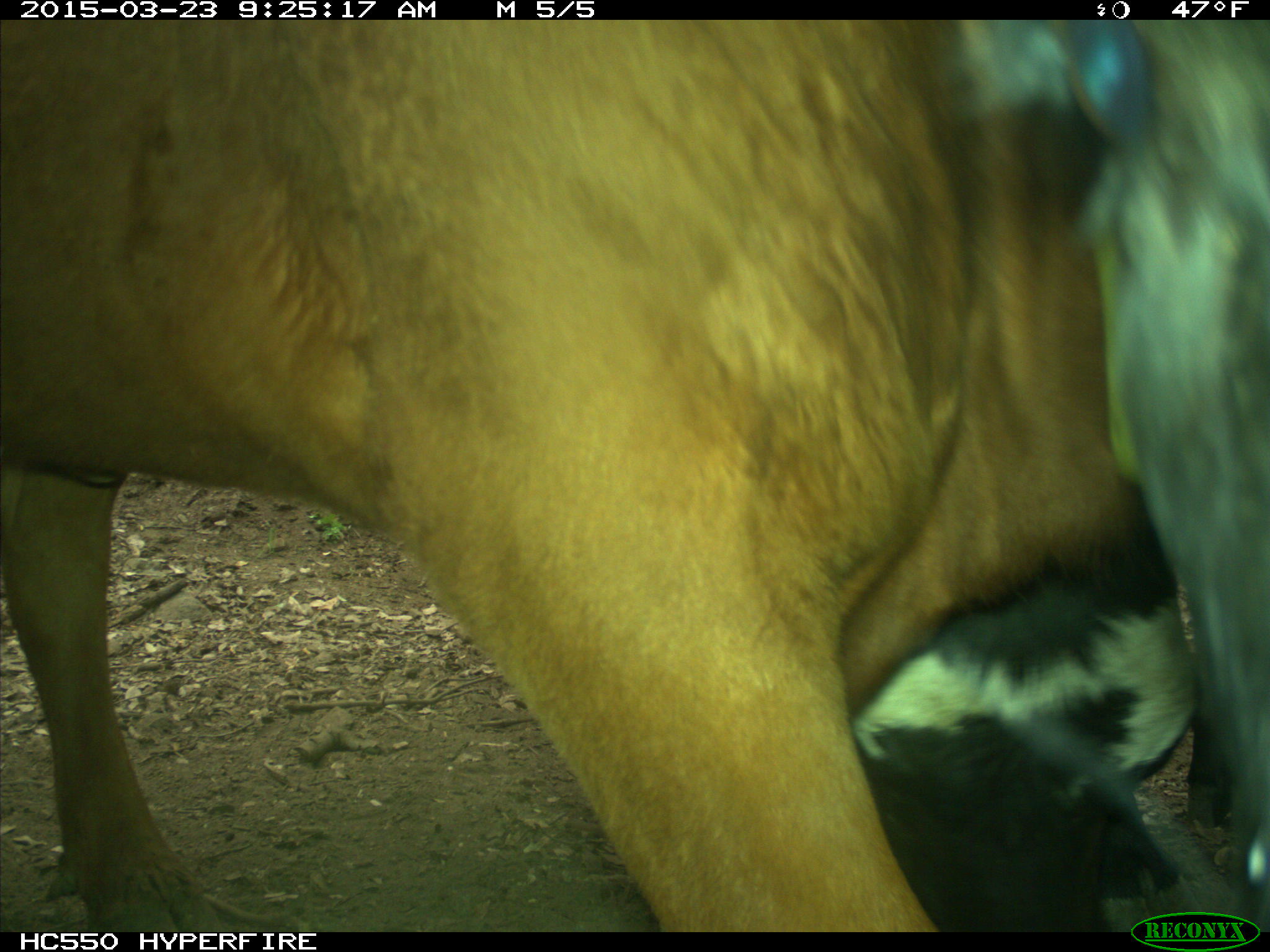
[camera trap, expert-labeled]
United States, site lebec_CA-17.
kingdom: Animalia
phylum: Chordata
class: Mammalia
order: Artiodactyla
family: Bovidae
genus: Bos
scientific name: Bos taurus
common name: domestic cow